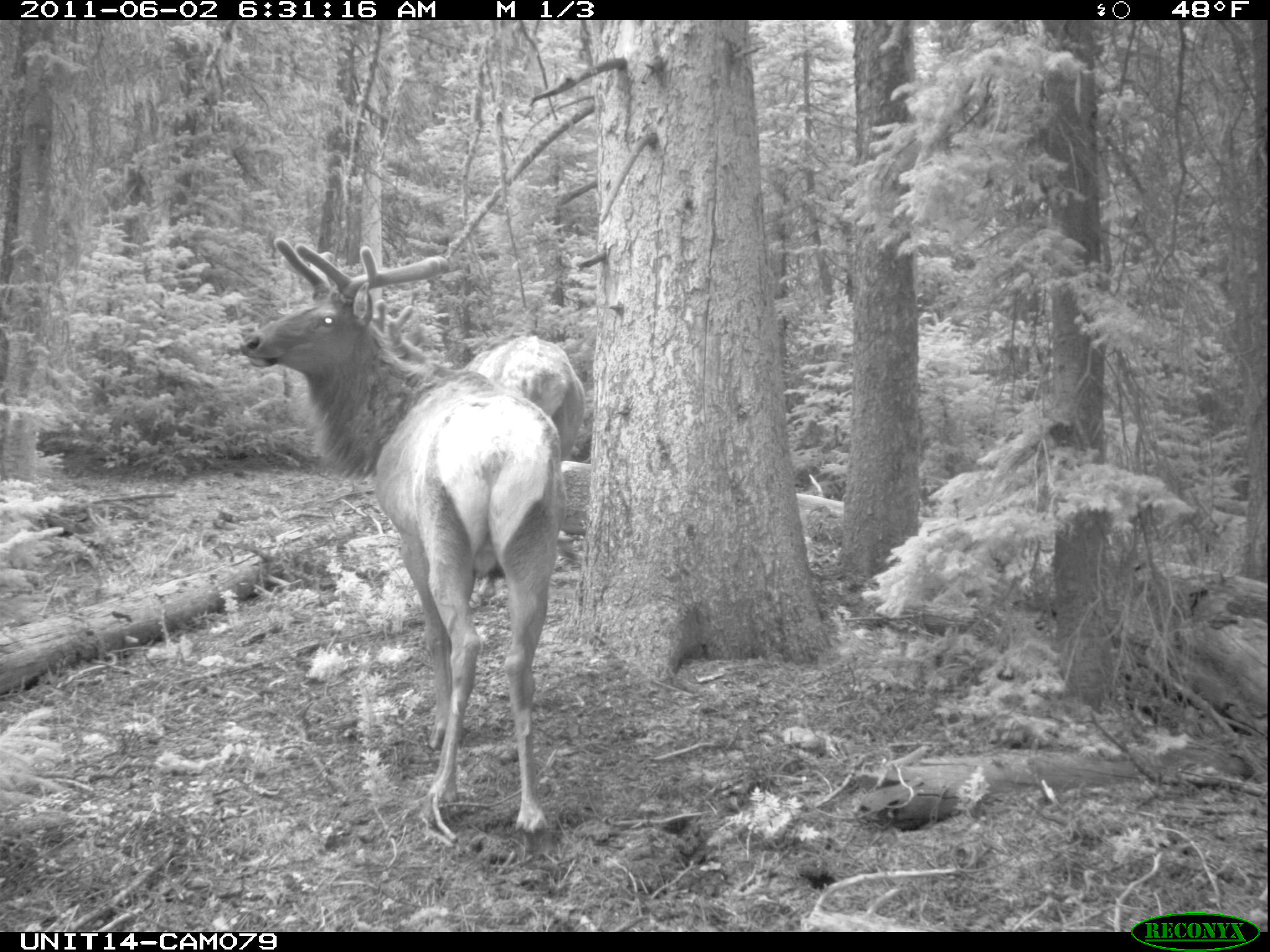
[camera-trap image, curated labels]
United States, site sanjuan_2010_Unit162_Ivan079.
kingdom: Animalia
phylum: Chordata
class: Mammalia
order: Artiodactyla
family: Cervidae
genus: Cervus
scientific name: Cervus elaphus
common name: red deer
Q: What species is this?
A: Cervus elaphus (red deer).